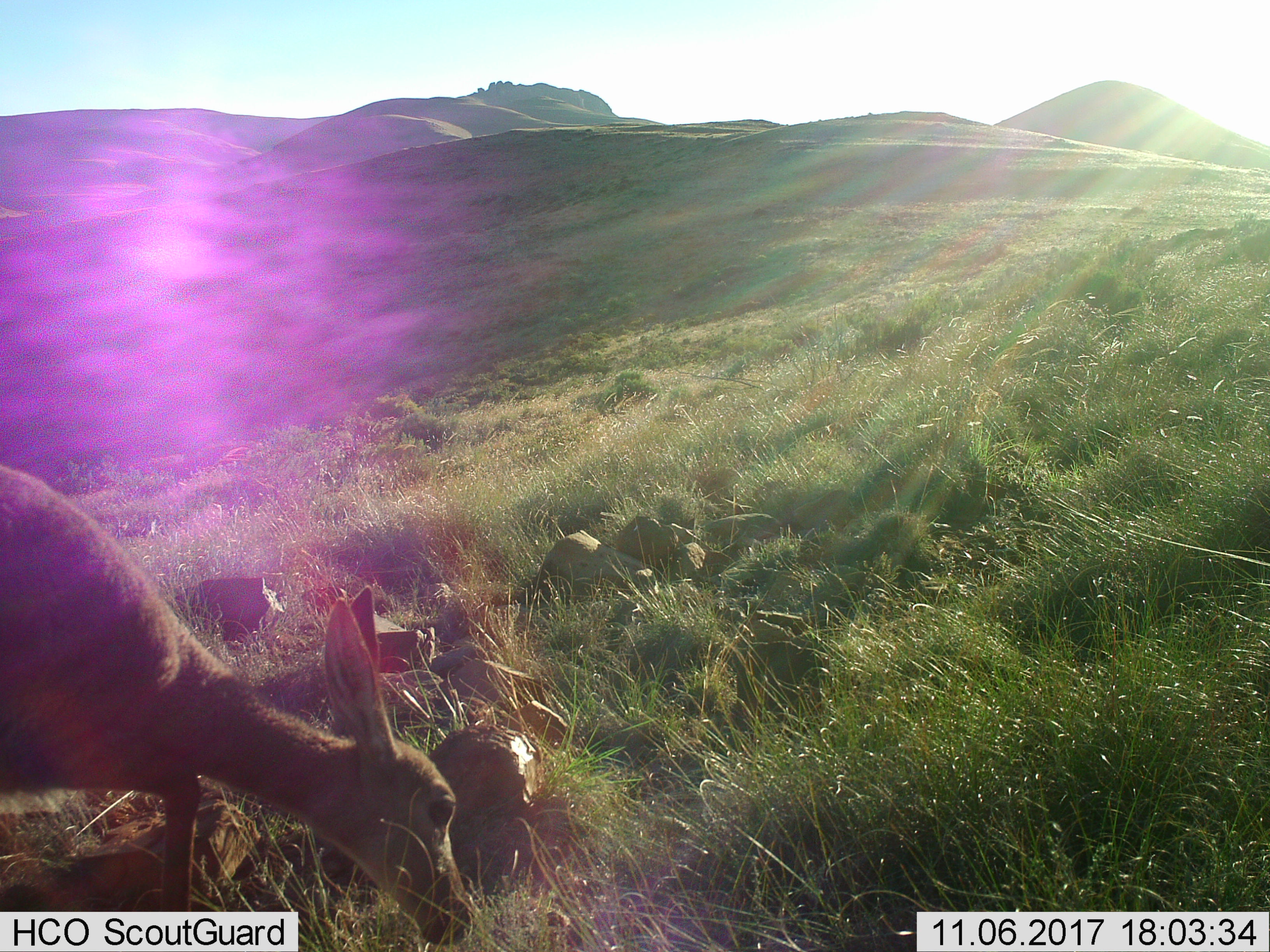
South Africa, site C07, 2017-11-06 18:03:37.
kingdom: Animalia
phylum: Chordata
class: Mammalia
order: Artiodactyla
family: Bovidae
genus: Pelea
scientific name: Pelea capreolus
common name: grey rhebok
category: rhebokgrey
Rhebokgrey (grey rhebok) (Pelea capreolus), count 1. Behavior (volunteer vote fractions): standing 0%, resting 0%, moving 43%, interacting 0%. Young present (vote fraction): 0%. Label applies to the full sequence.